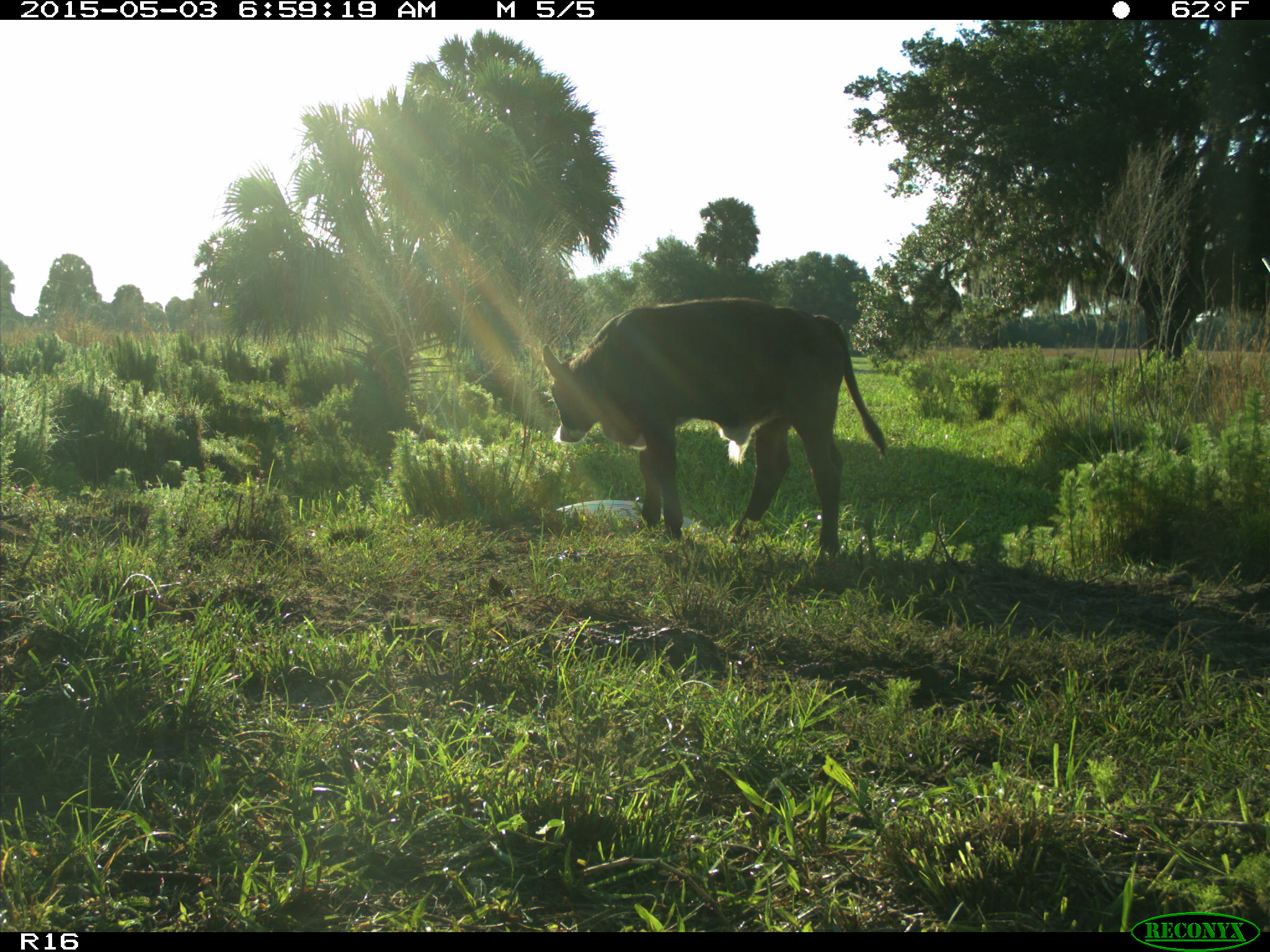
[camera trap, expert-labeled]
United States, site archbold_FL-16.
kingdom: Animalia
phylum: Chordata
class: Mammalia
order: Artiodactyla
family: Bovidae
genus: Bos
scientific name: Bos taurus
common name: domestic cow